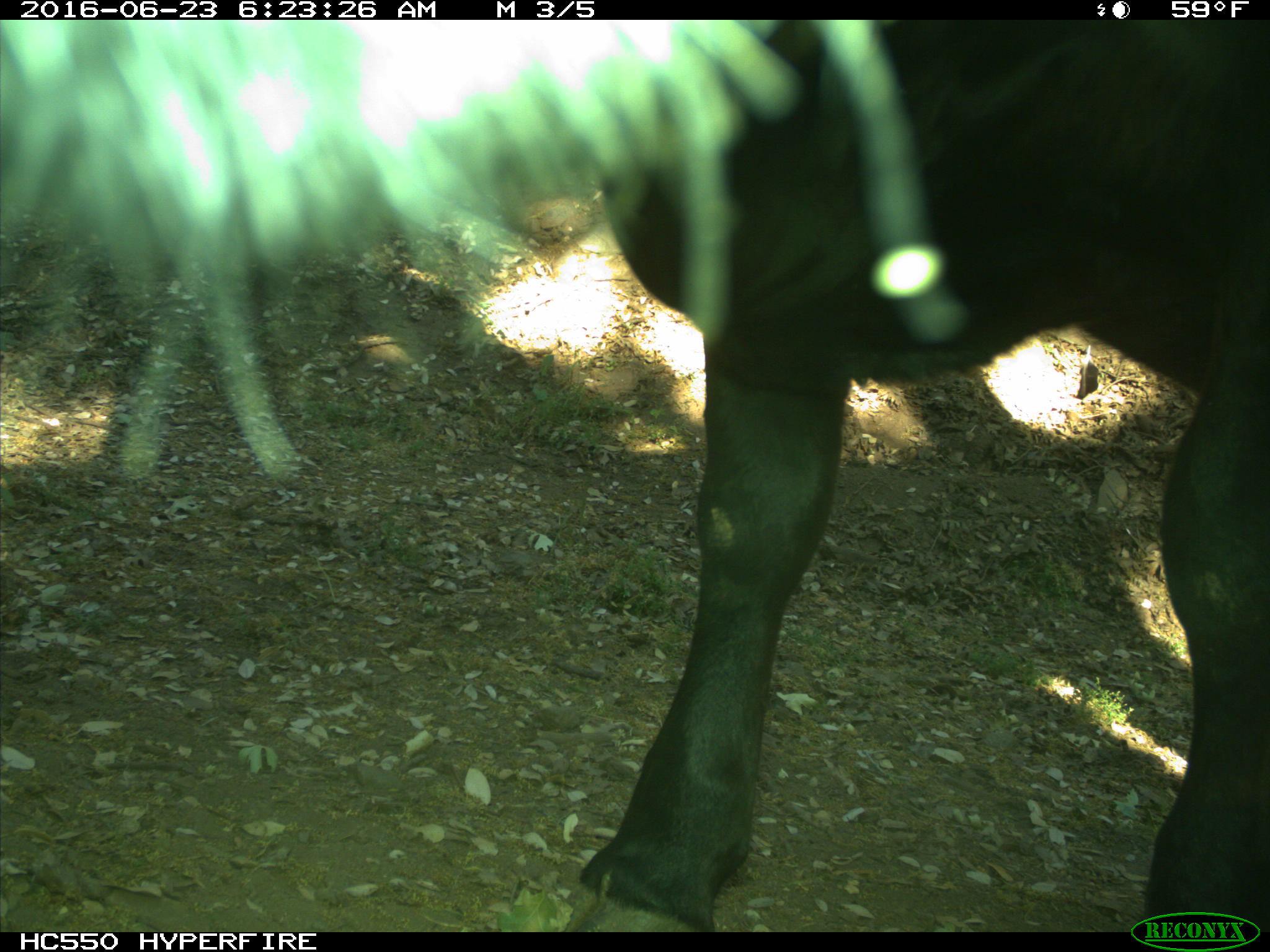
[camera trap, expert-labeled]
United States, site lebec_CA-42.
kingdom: Animalia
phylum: Chordata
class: Mammalia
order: Artiodactyla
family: Bovidae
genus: Bos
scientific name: Bos taurus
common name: domestic cow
Bos taurus (domestic cow).